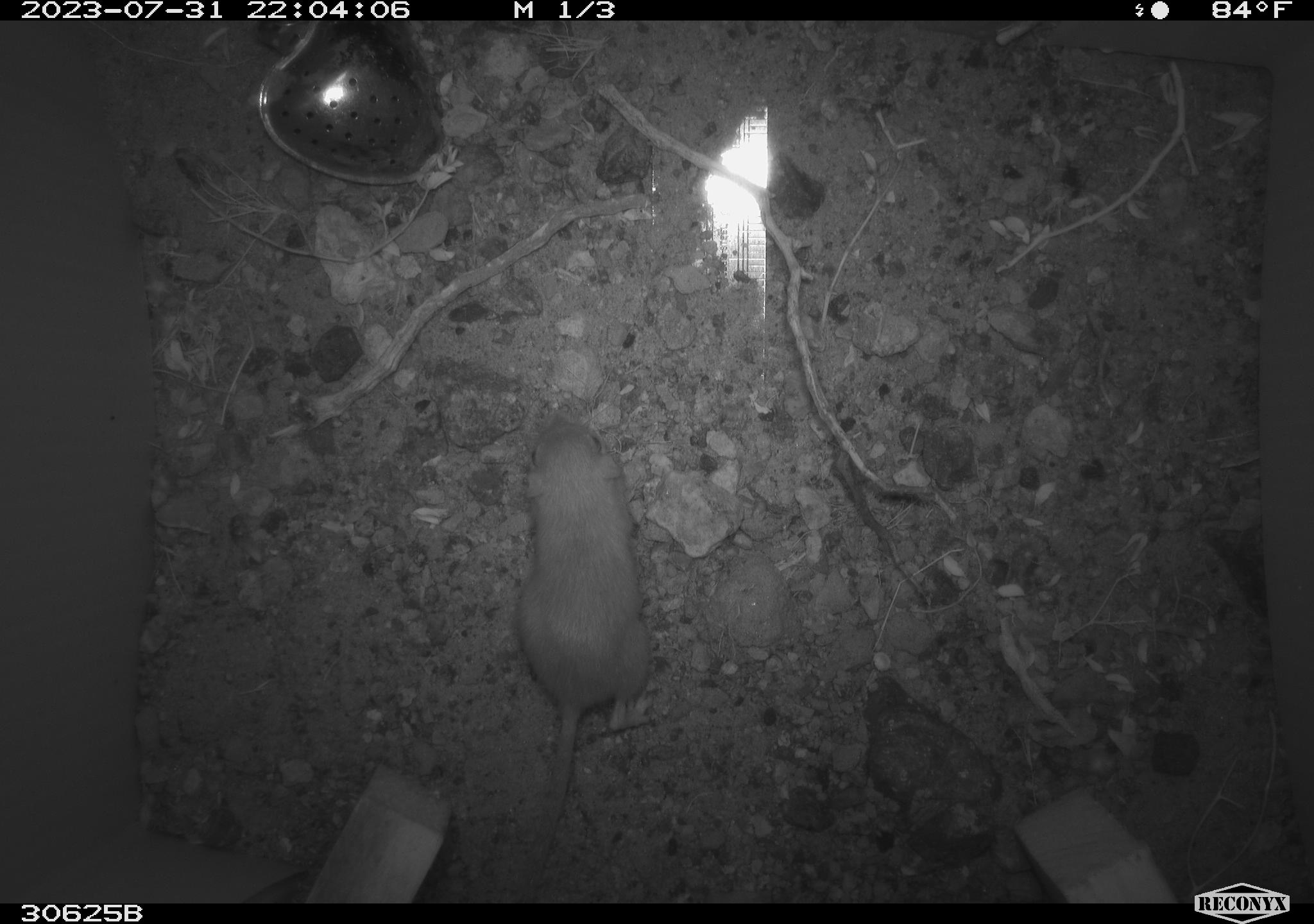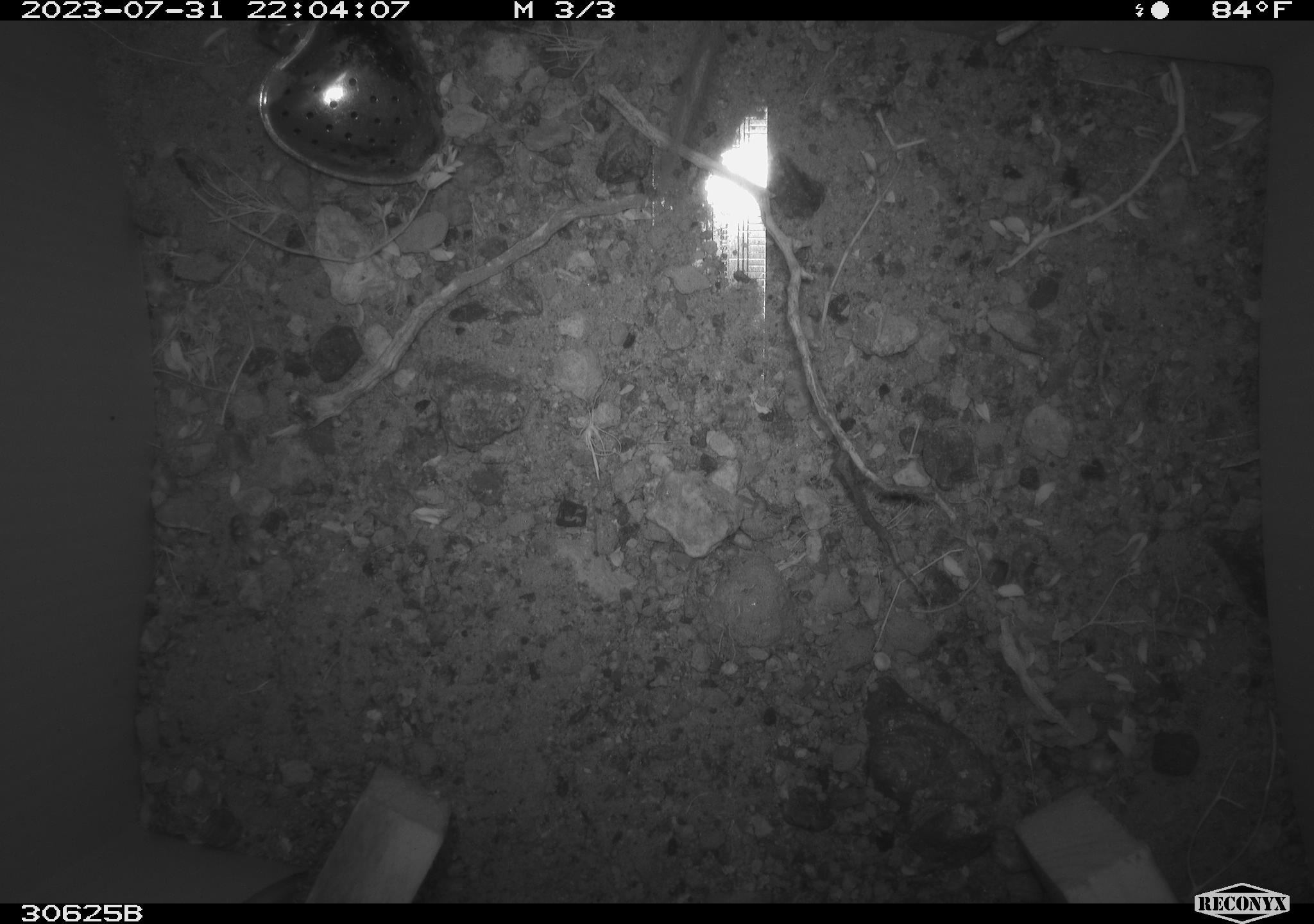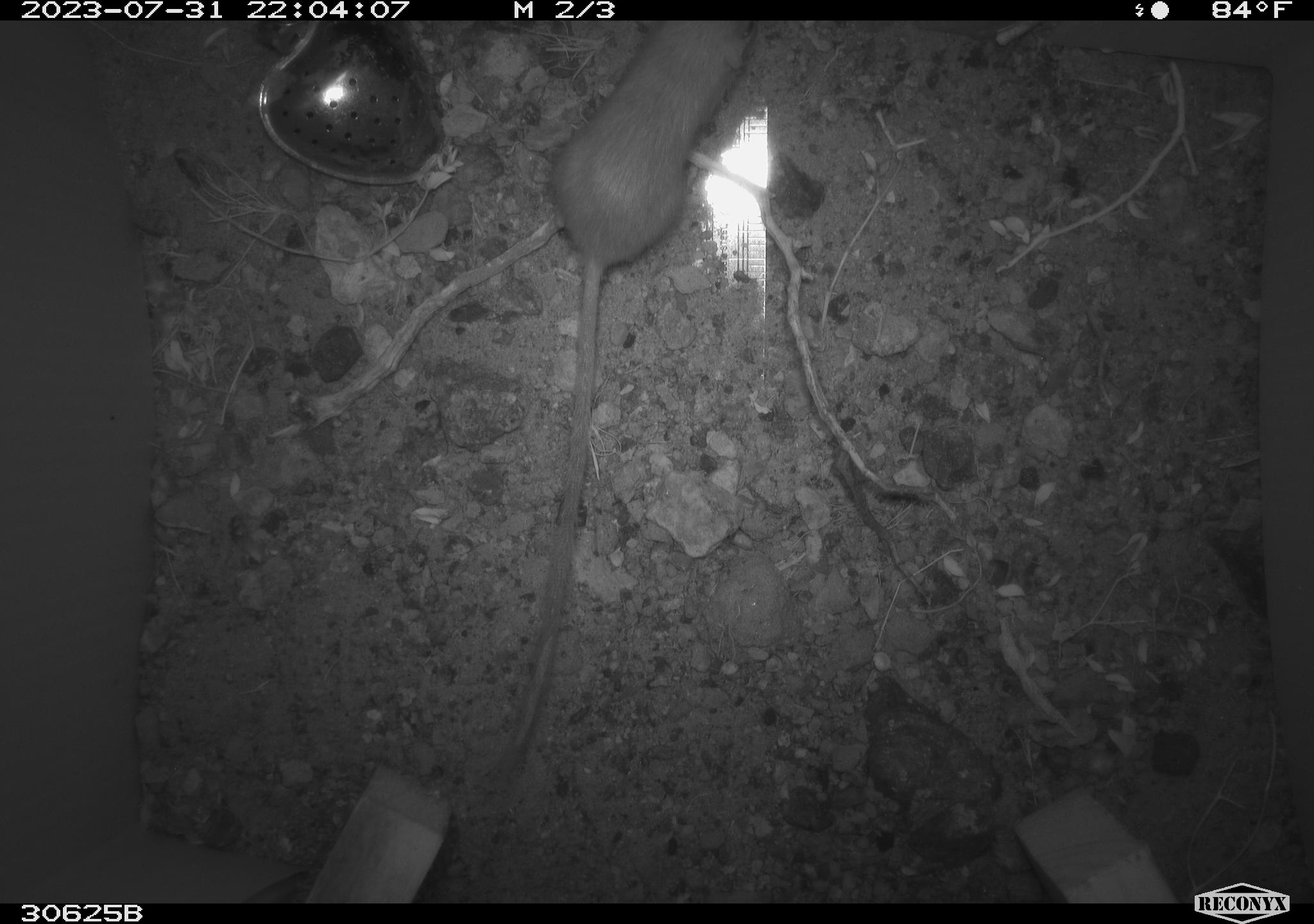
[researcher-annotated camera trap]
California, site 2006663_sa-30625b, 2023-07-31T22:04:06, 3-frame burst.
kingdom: Animalia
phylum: Chordata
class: Mammalia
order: Rodentia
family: Heteromyidae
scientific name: Heteromyidae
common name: kangaroo rats and pocket mice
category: heteromyidae family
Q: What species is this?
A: Heteromyidae family (kangaroo rats and pocket mice) (Heteromyidae).